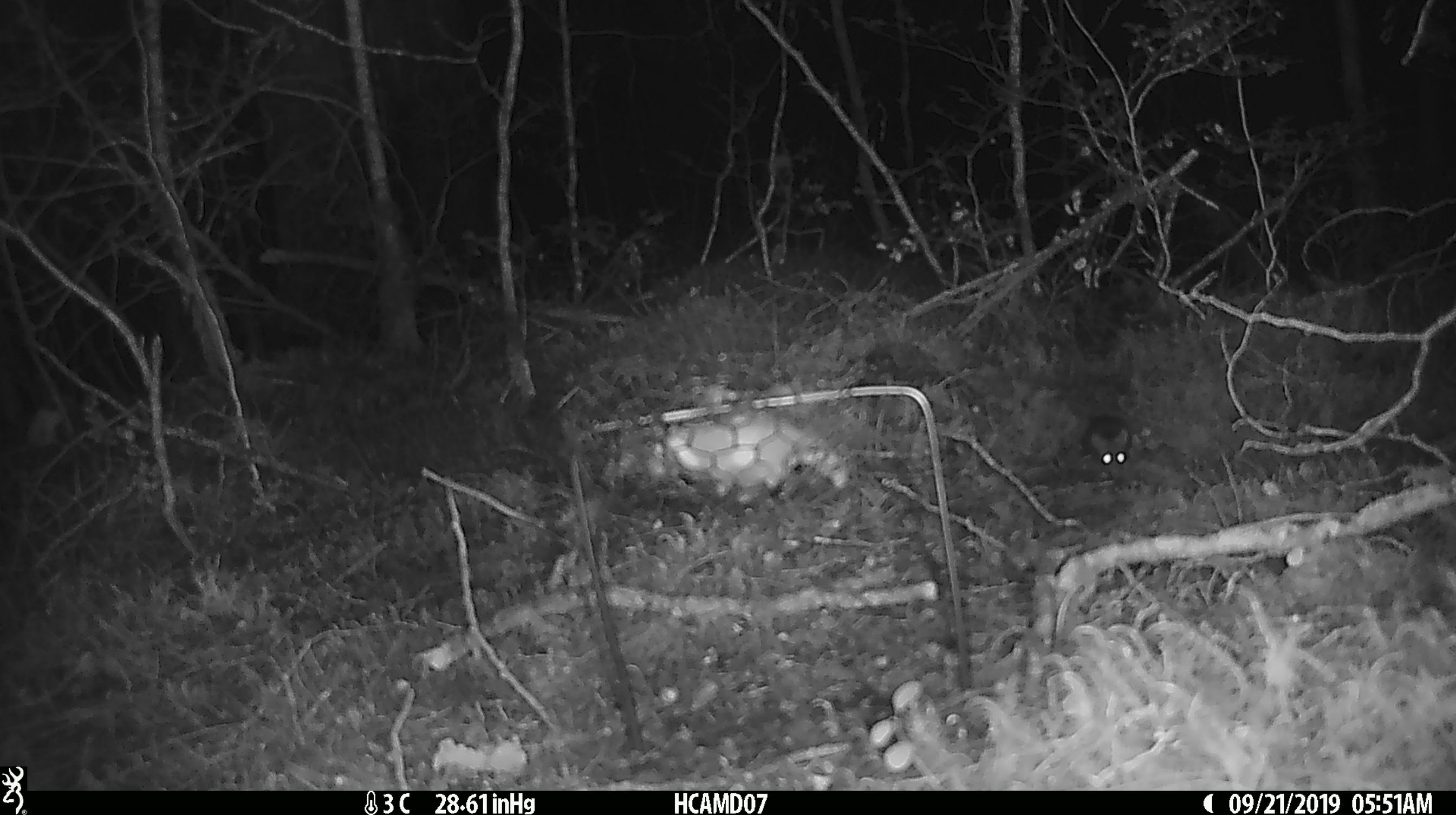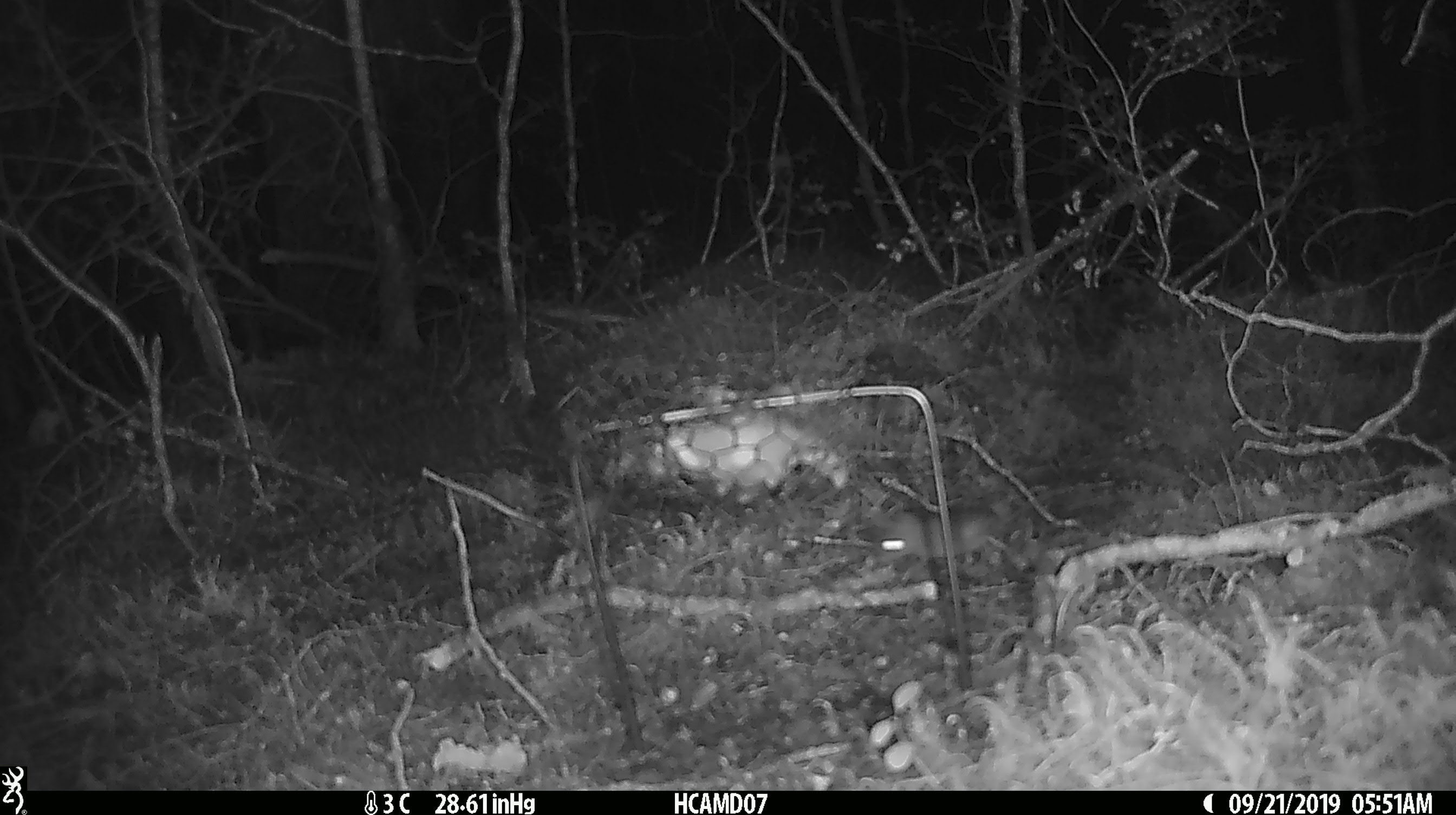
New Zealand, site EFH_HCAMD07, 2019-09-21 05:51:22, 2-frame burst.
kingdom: Animalia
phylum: Chordata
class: Mammalia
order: Rodentia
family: Muridae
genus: Mus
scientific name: Mus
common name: mouse